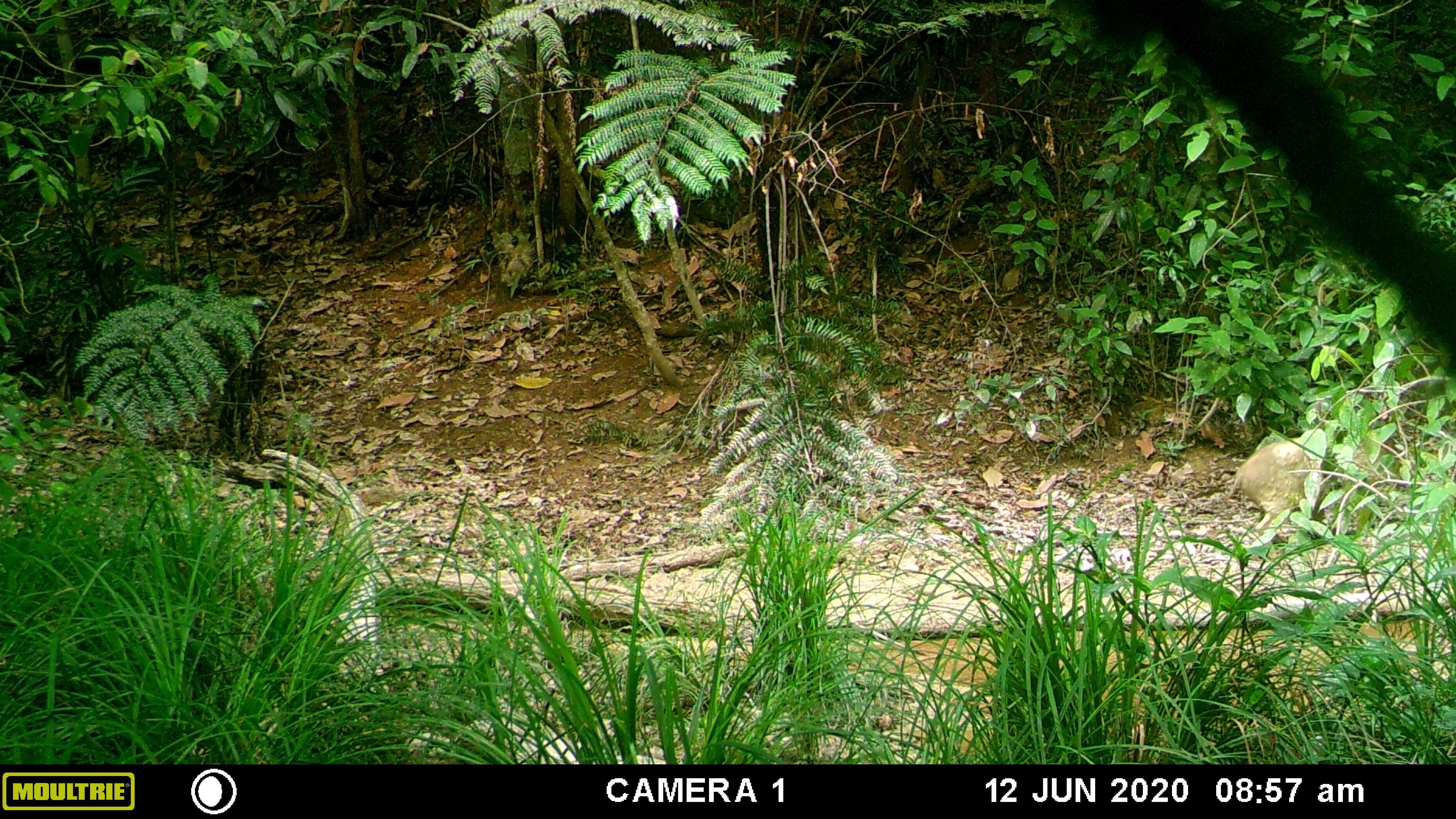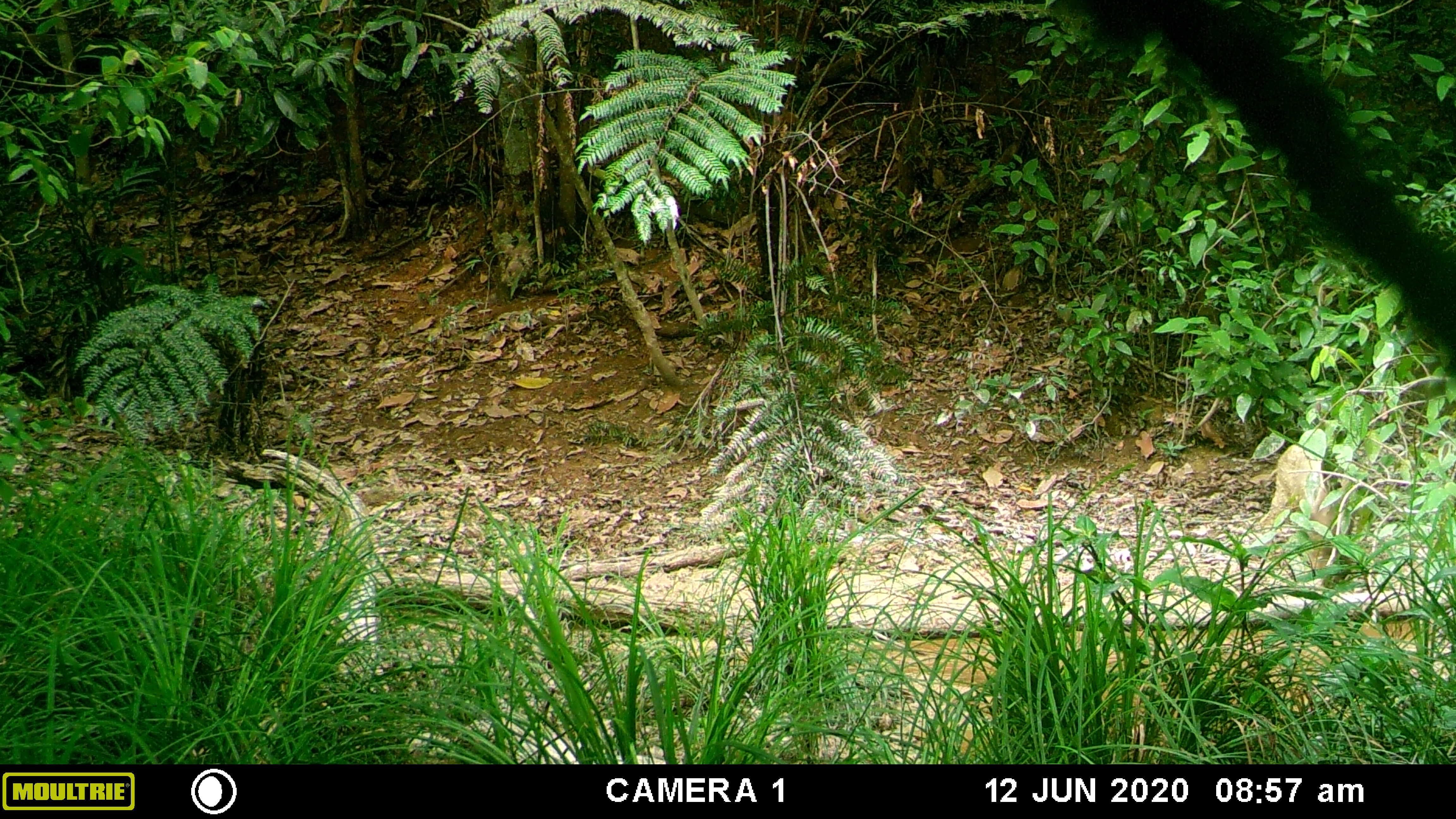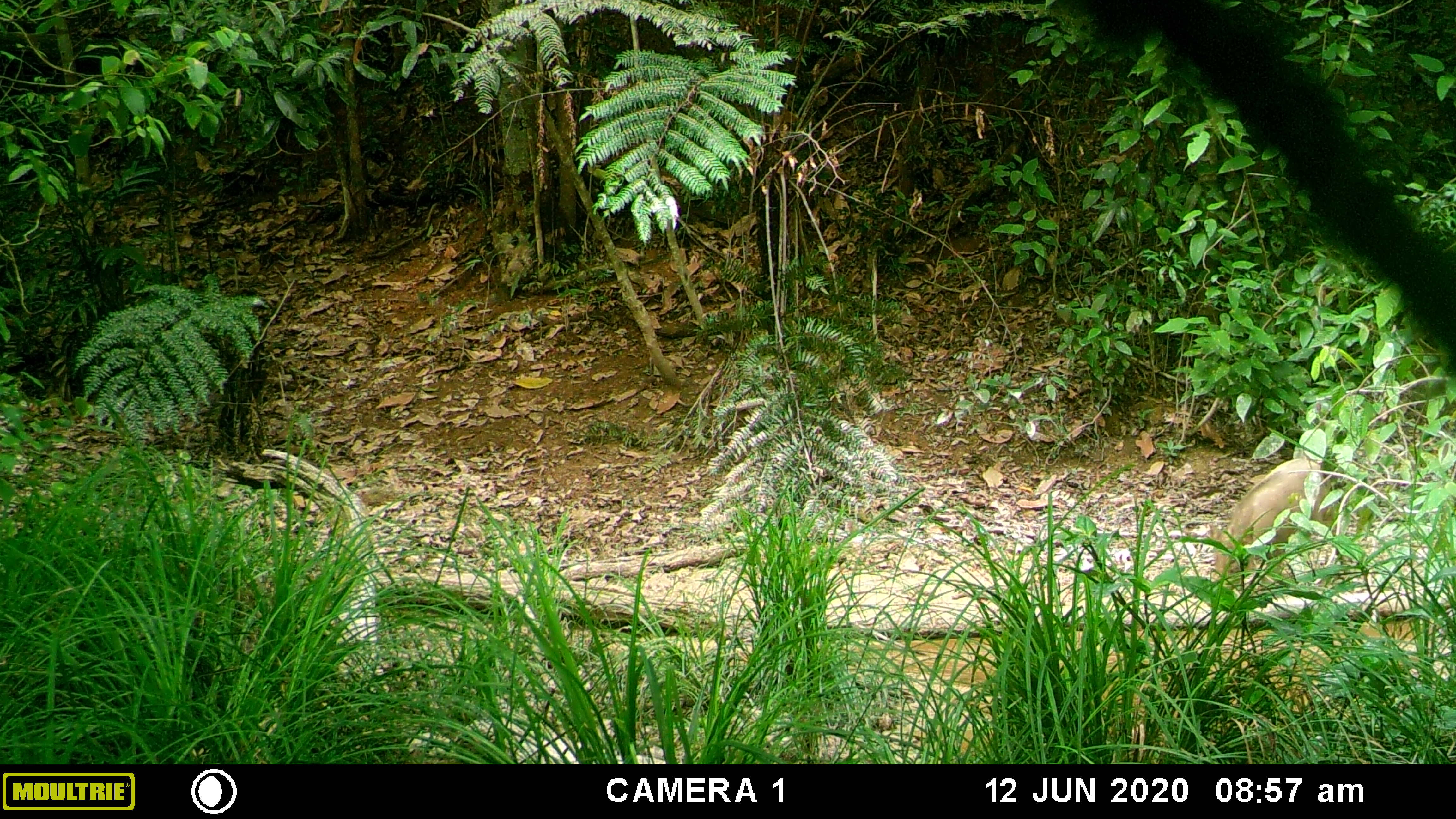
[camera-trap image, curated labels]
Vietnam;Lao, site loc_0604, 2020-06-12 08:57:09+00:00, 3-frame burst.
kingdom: Animalia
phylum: Chordata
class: Mammalia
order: Artiodactyla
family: Suidae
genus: Sus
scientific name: Sus scrofa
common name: eurasian wild pig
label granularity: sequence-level